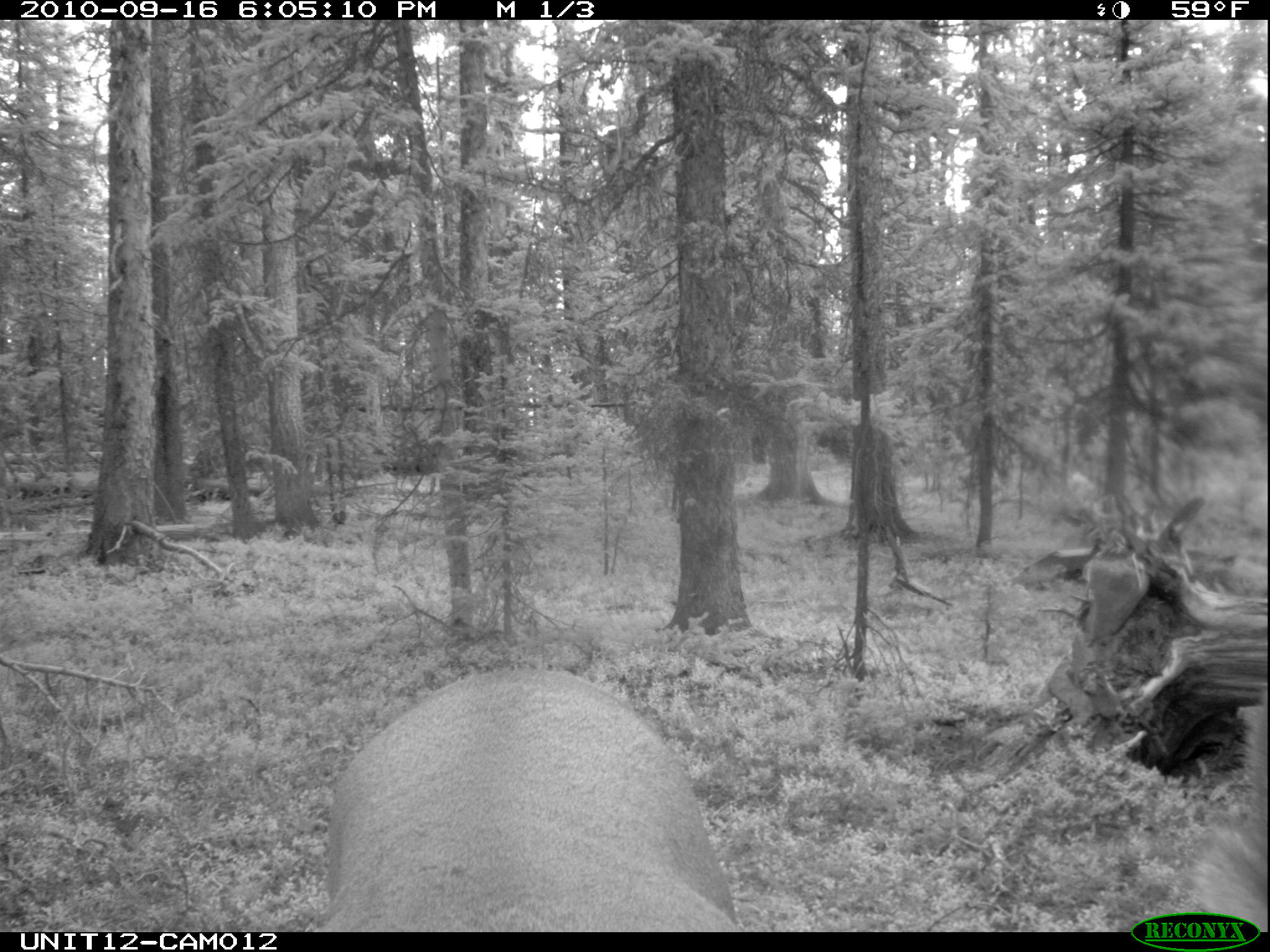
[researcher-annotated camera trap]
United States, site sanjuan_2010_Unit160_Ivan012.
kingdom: Animalia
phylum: Chordata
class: Mammalia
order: Artiodactyla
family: Cervidae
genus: Cervus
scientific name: Cervus elaphus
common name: red deer